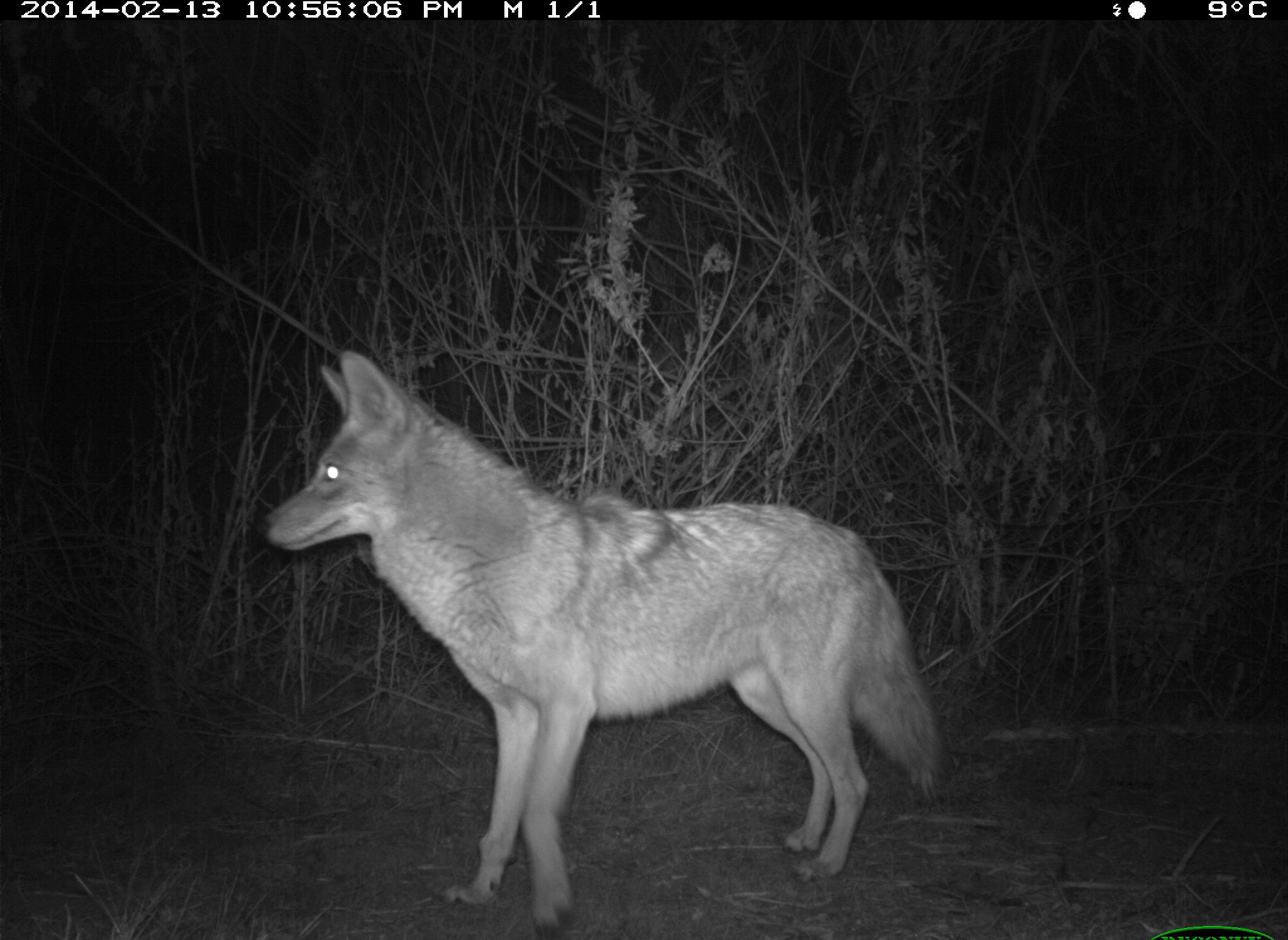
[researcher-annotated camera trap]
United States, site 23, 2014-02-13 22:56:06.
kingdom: Animalia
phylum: Chordata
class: Mammalia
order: Carnivora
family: Canidae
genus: Canis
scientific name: Canis latrans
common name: coyote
Coyote (Canis latrans).